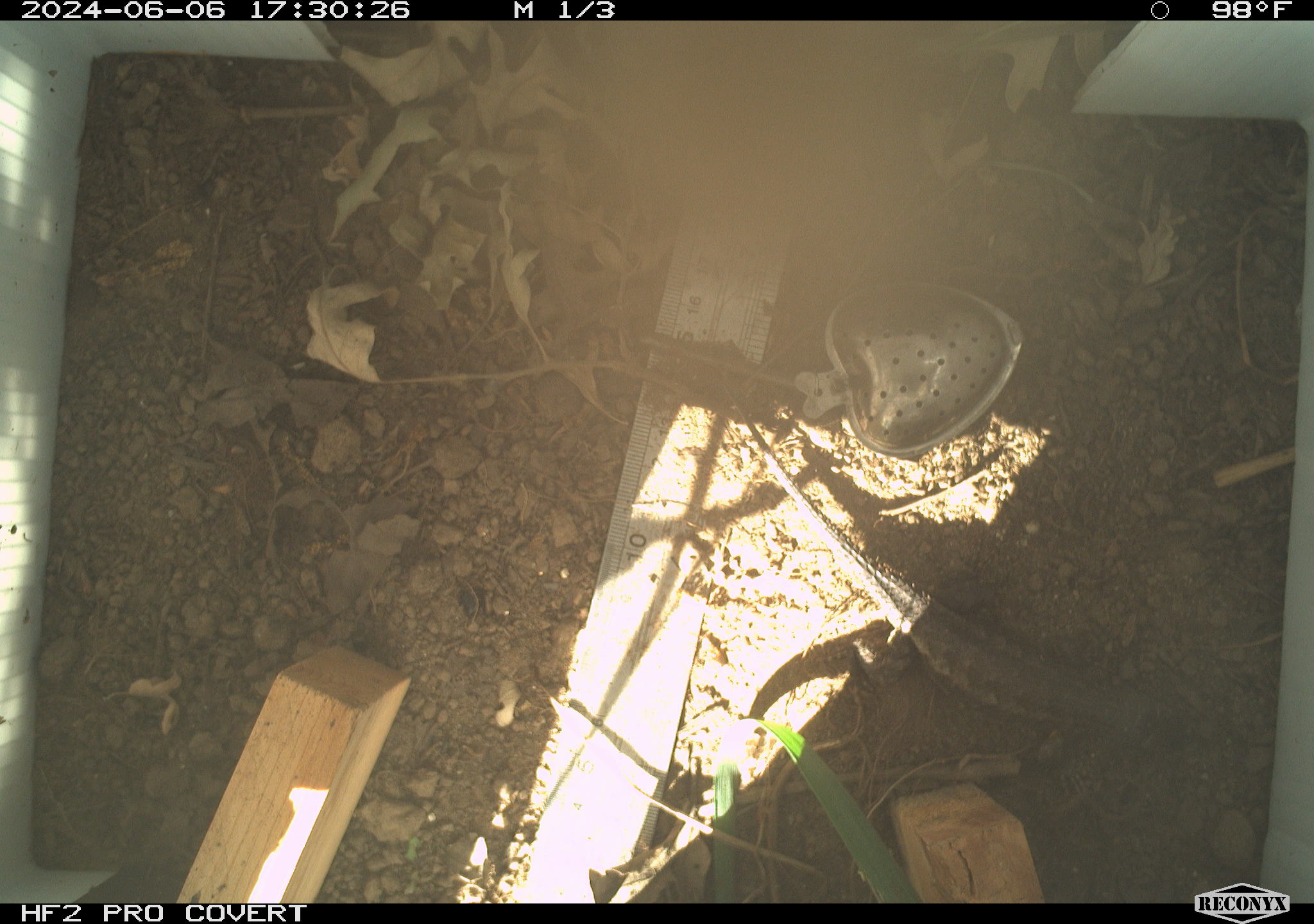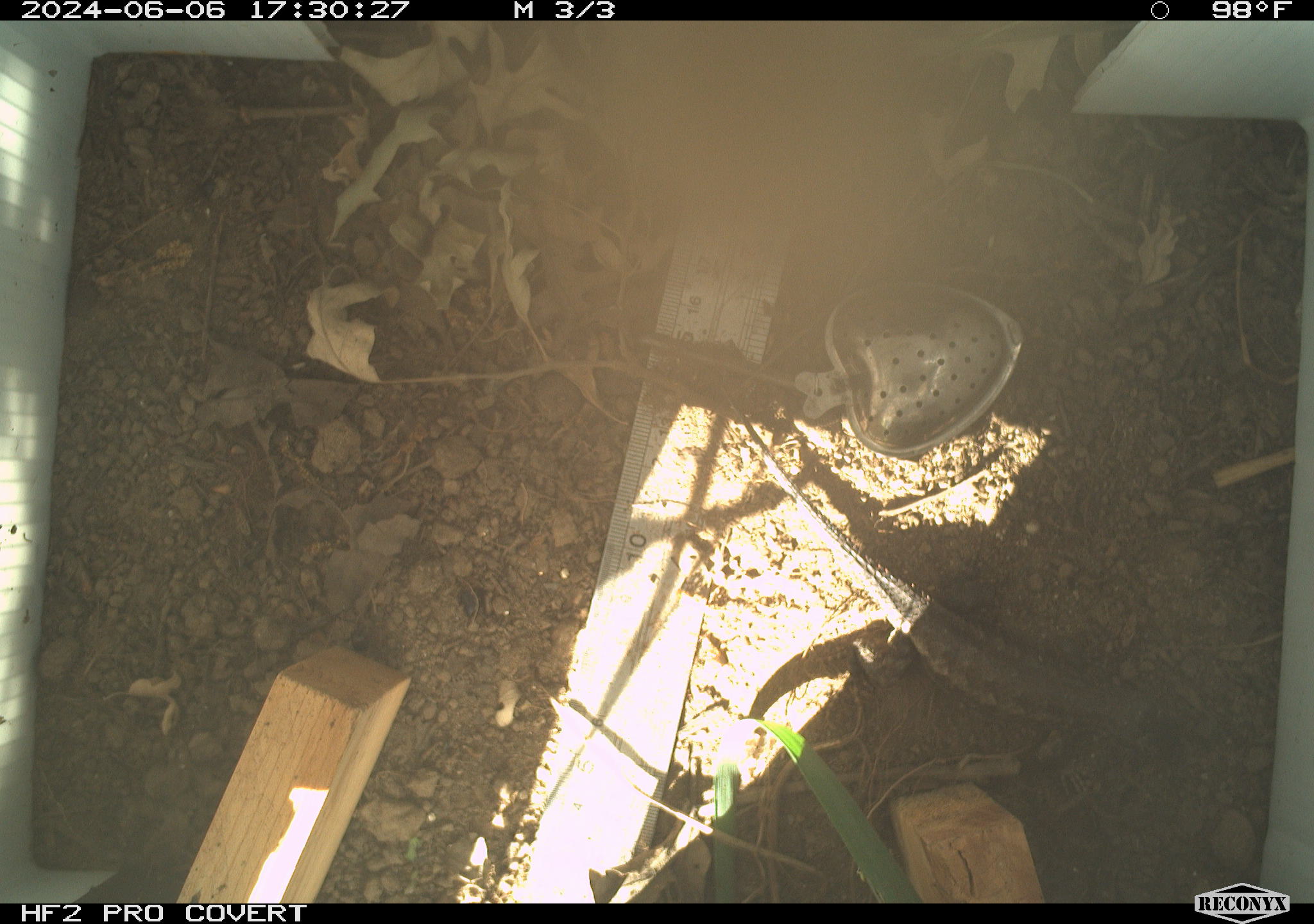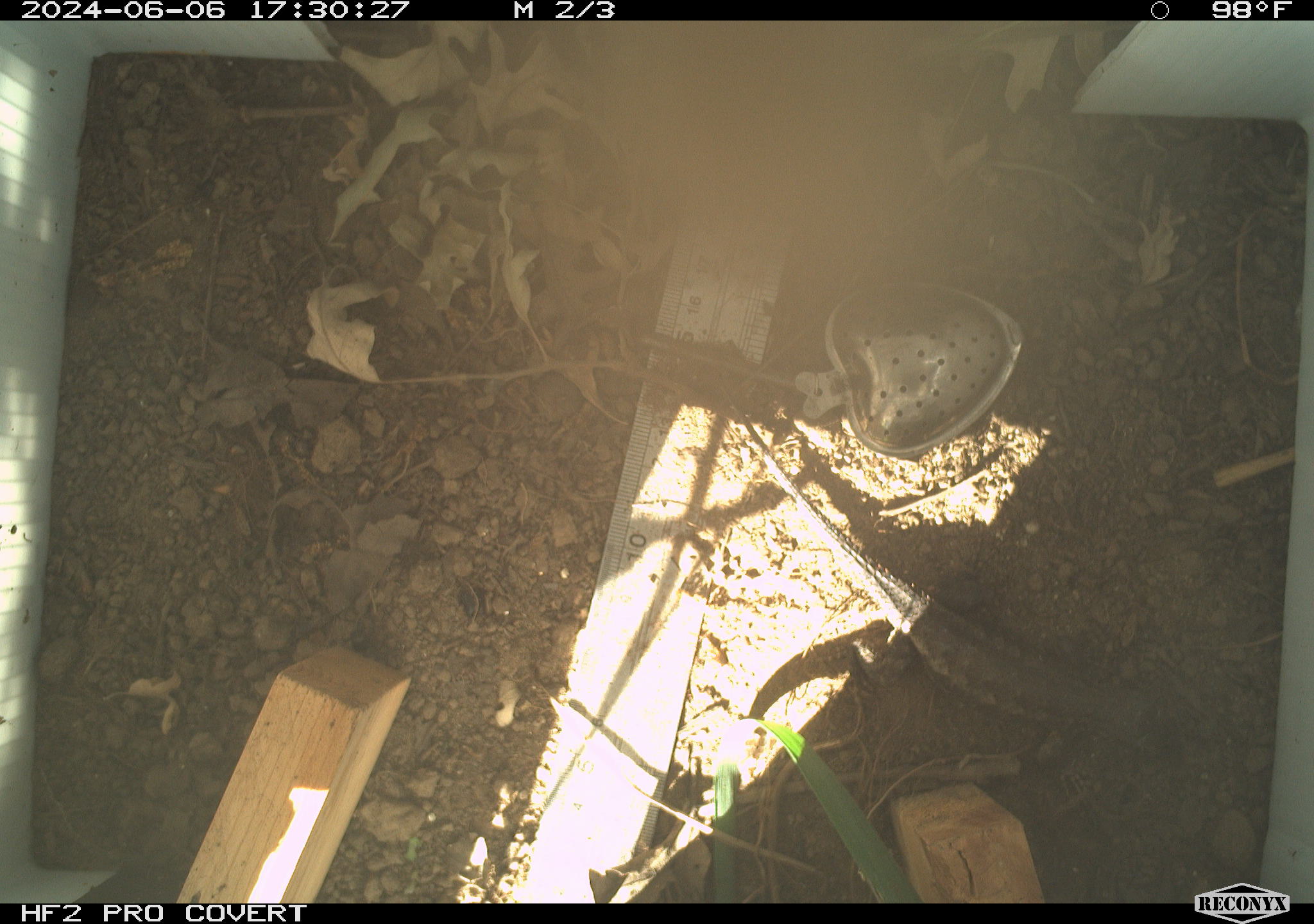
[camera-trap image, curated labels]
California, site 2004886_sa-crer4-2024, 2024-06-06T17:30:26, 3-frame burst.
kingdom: Animalia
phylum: Chordata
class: Reptilia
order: Squamata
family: Phrynosomatidae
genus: Sceloporus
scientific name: Sceloporus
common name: spiny lizards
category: sceloporus species